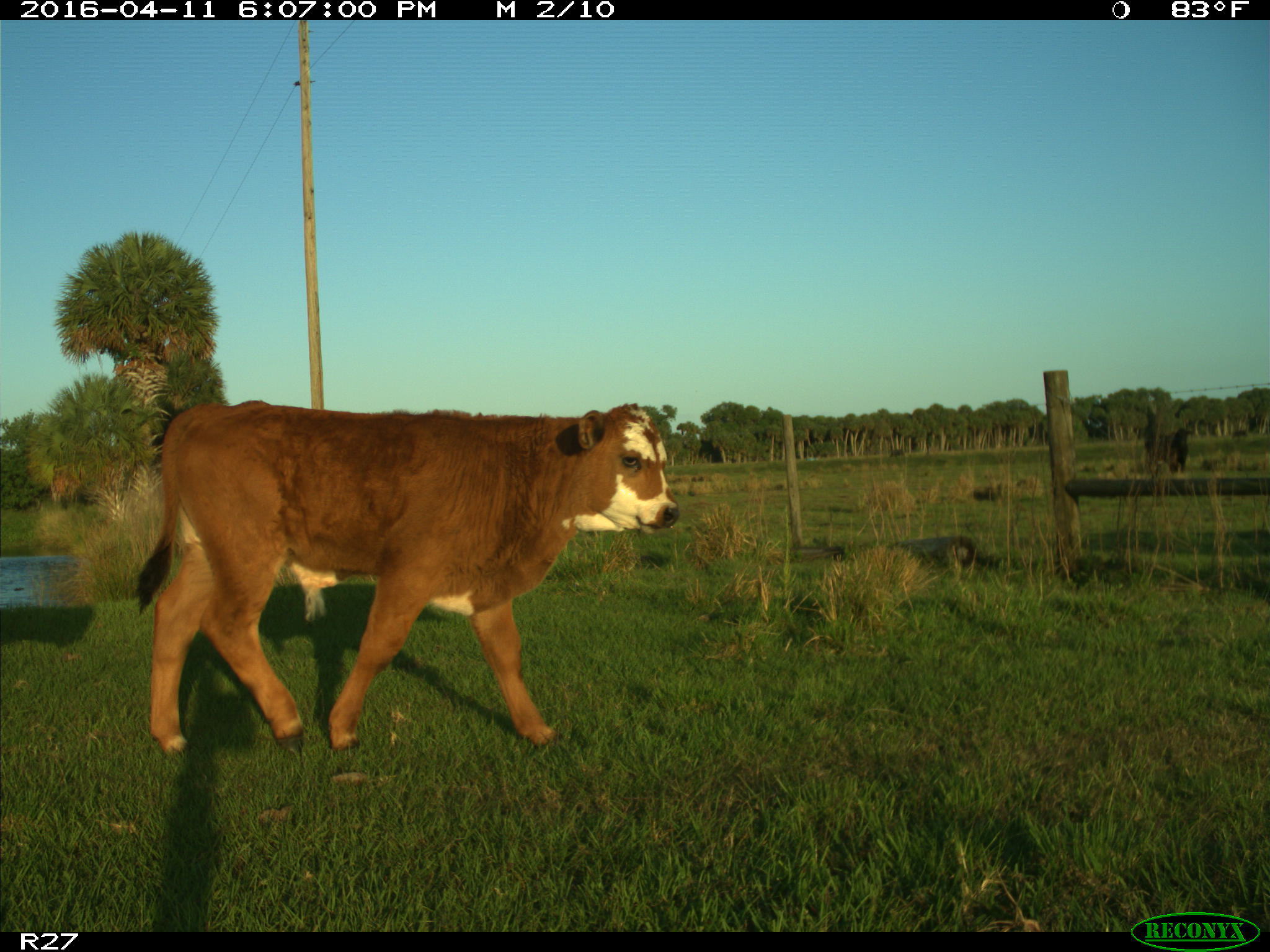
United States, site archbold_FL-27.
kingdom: Animalia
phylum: Chordata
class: Mammalia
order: Artiodactyla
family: Bovidae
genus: Bos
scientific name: Bos taurus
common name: domestic cow